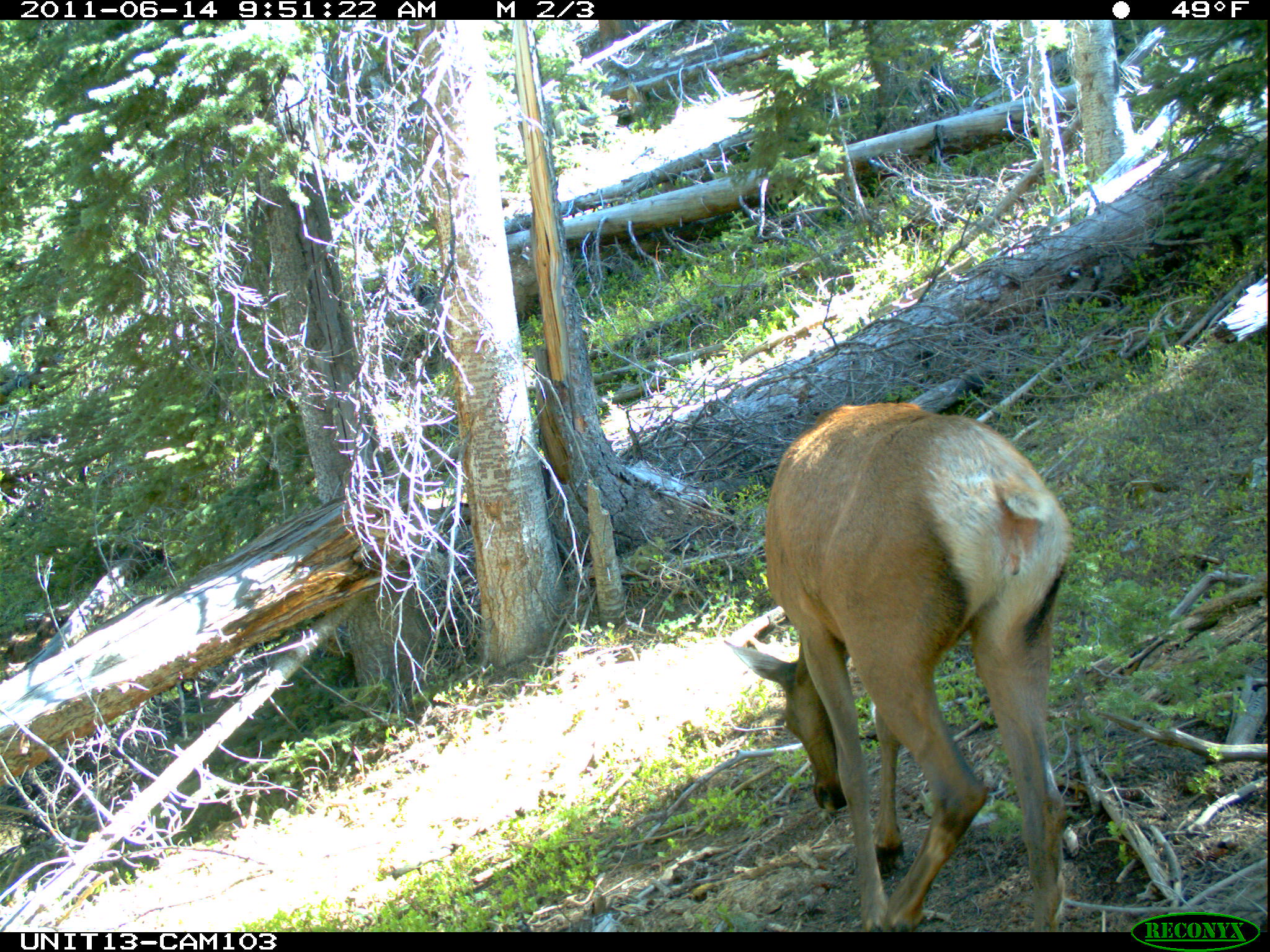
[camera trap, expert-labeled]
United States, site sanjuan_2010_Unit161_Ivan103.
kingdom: Animalia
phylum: Chordata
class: Mammalia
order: Artiodactyla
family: Cervidae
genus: Cervus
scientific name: Cervus elaphus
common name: red deer